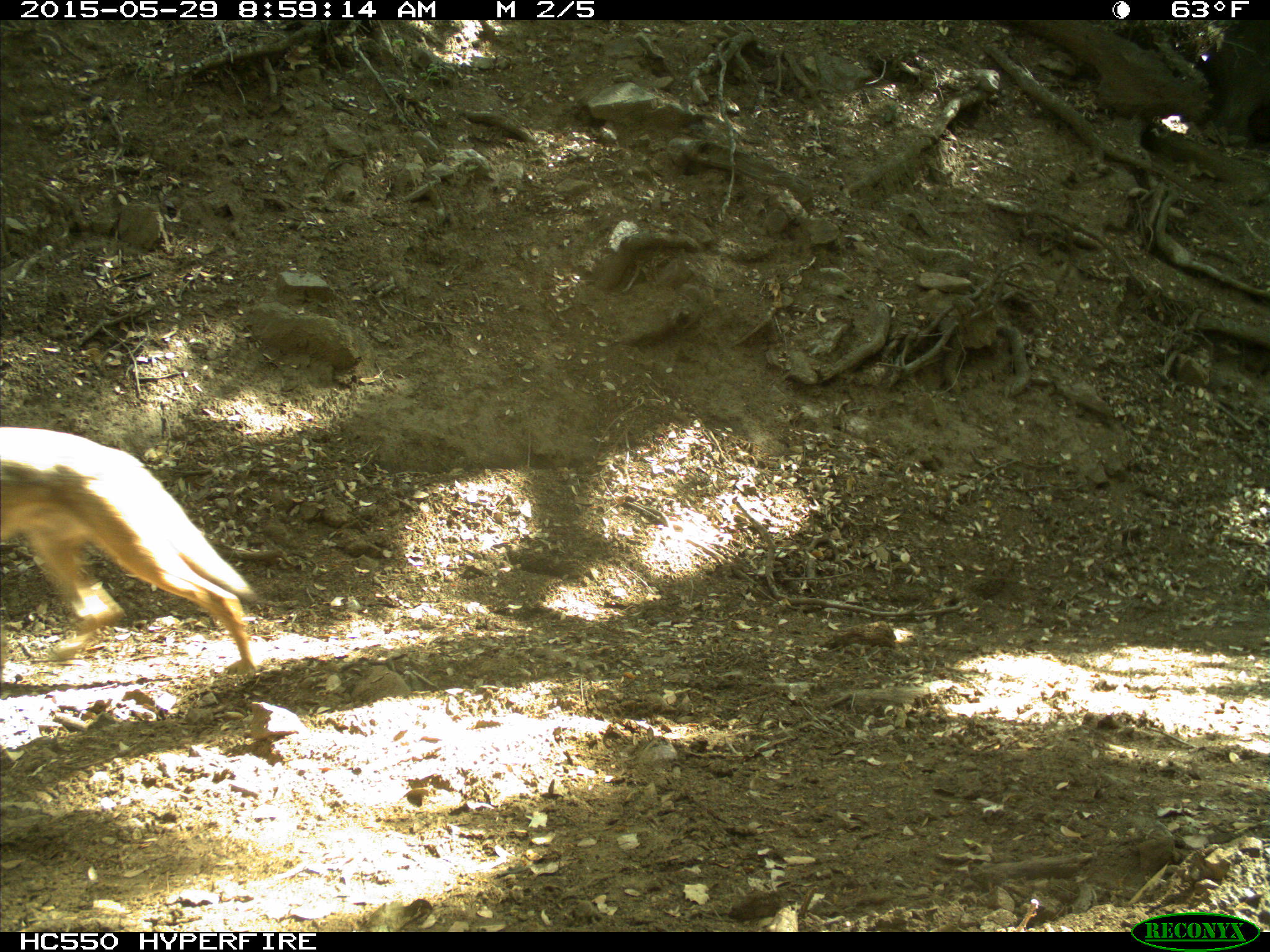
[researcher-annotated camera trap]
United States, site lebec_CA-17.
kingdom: Animalia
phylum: Chordata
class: Mammalia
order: Carnivora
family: Canidae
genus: Canis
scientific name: Canis latrans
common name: coyote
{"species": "Canis latrans (coyote)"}